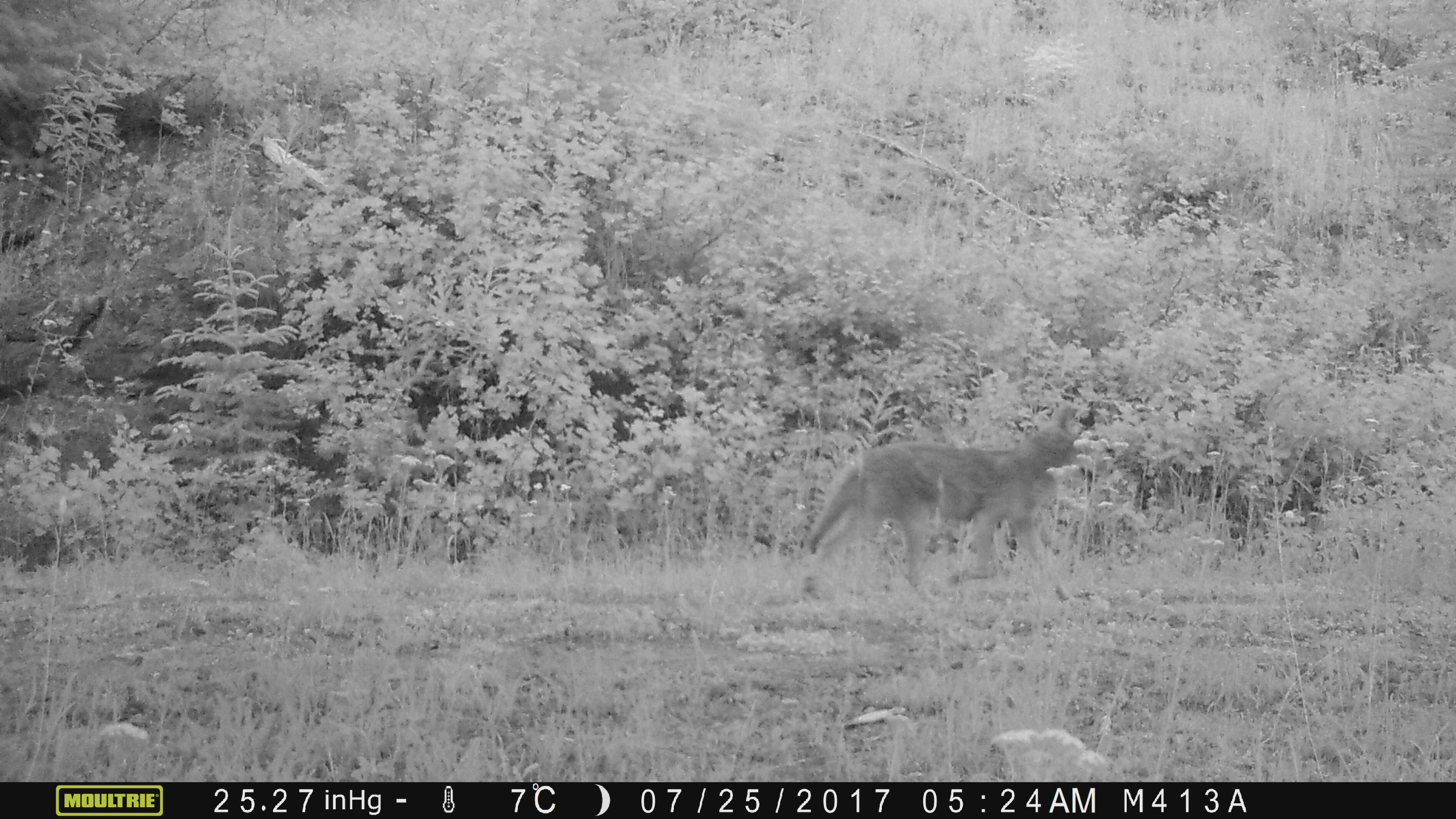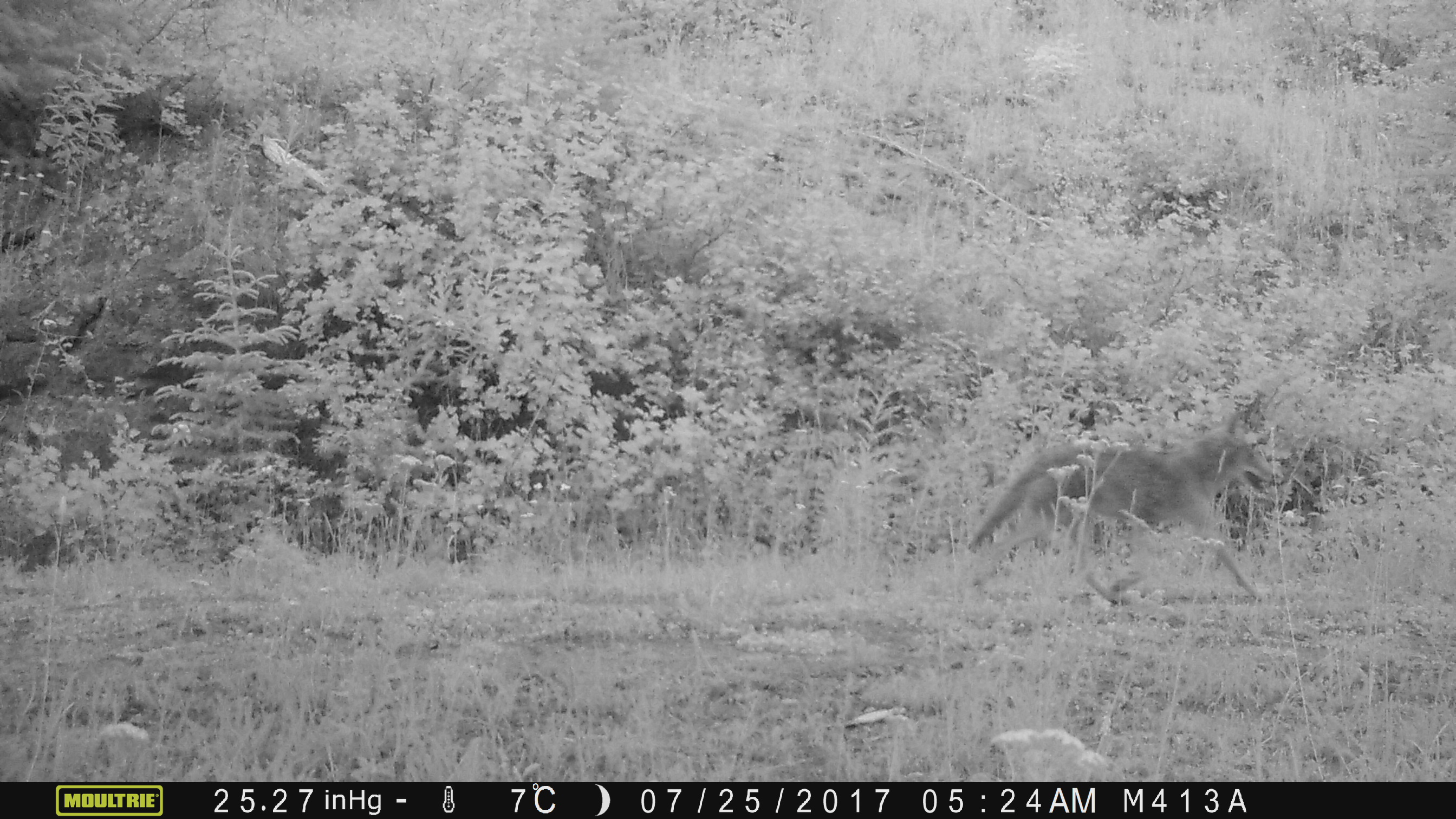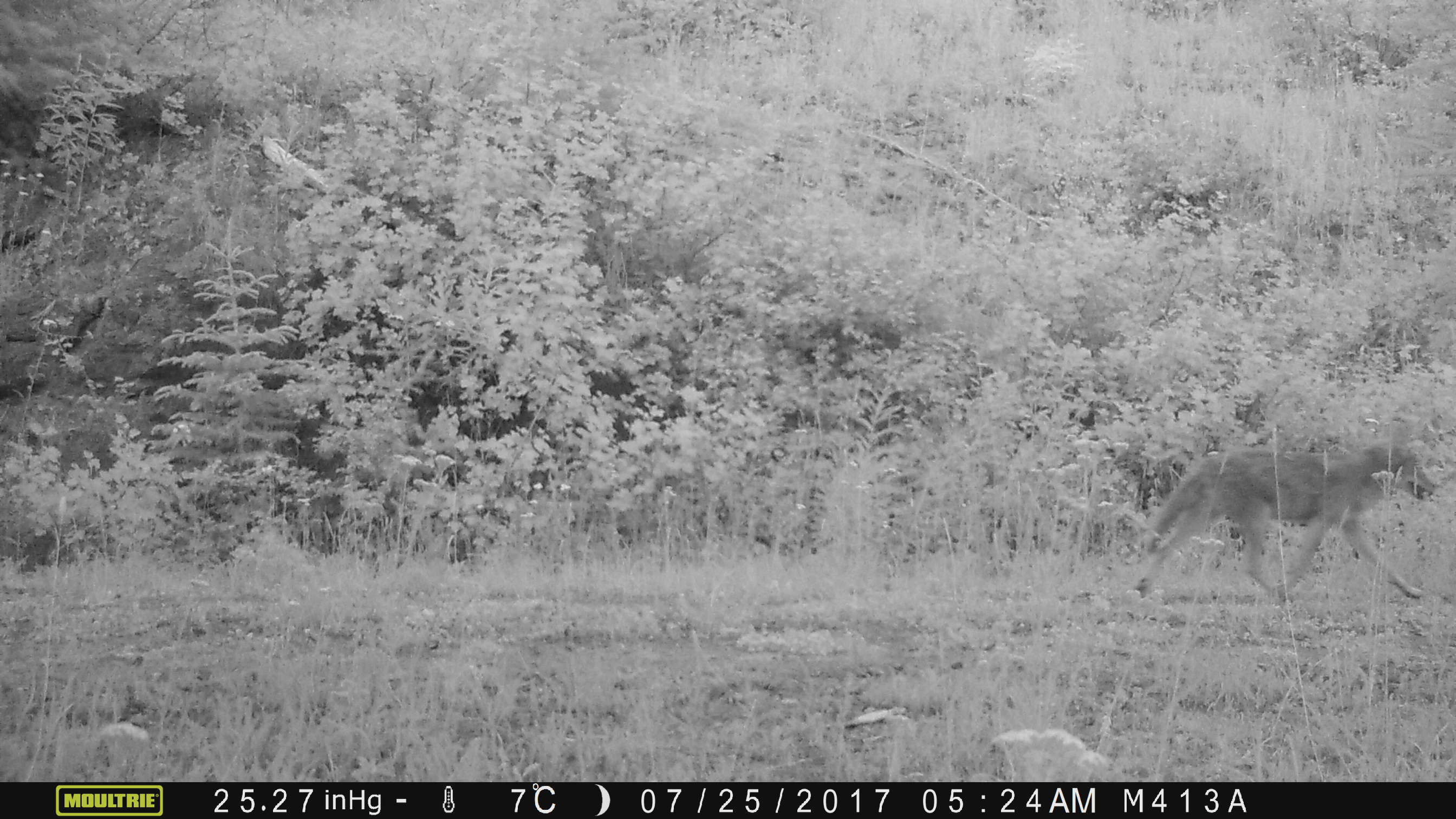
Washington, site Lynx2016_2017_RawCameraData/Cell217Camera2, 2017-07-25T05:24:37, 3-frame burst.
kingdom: Animalia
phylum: Chordata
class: Mammalia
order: Carnivora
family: Canidae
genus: Canis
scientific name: Canis latrans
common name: coyote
Canis latrans (coyote). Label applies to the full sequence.